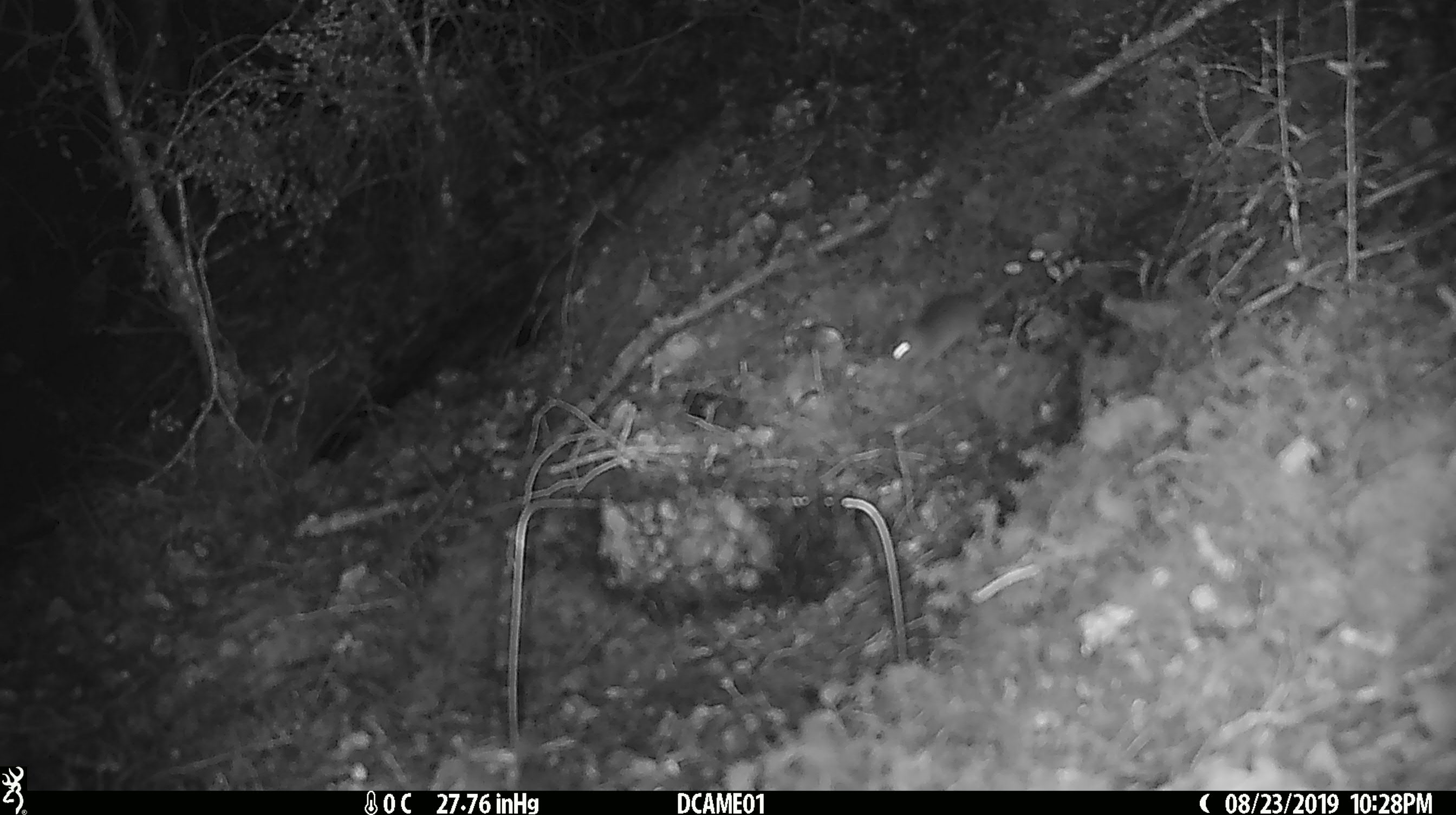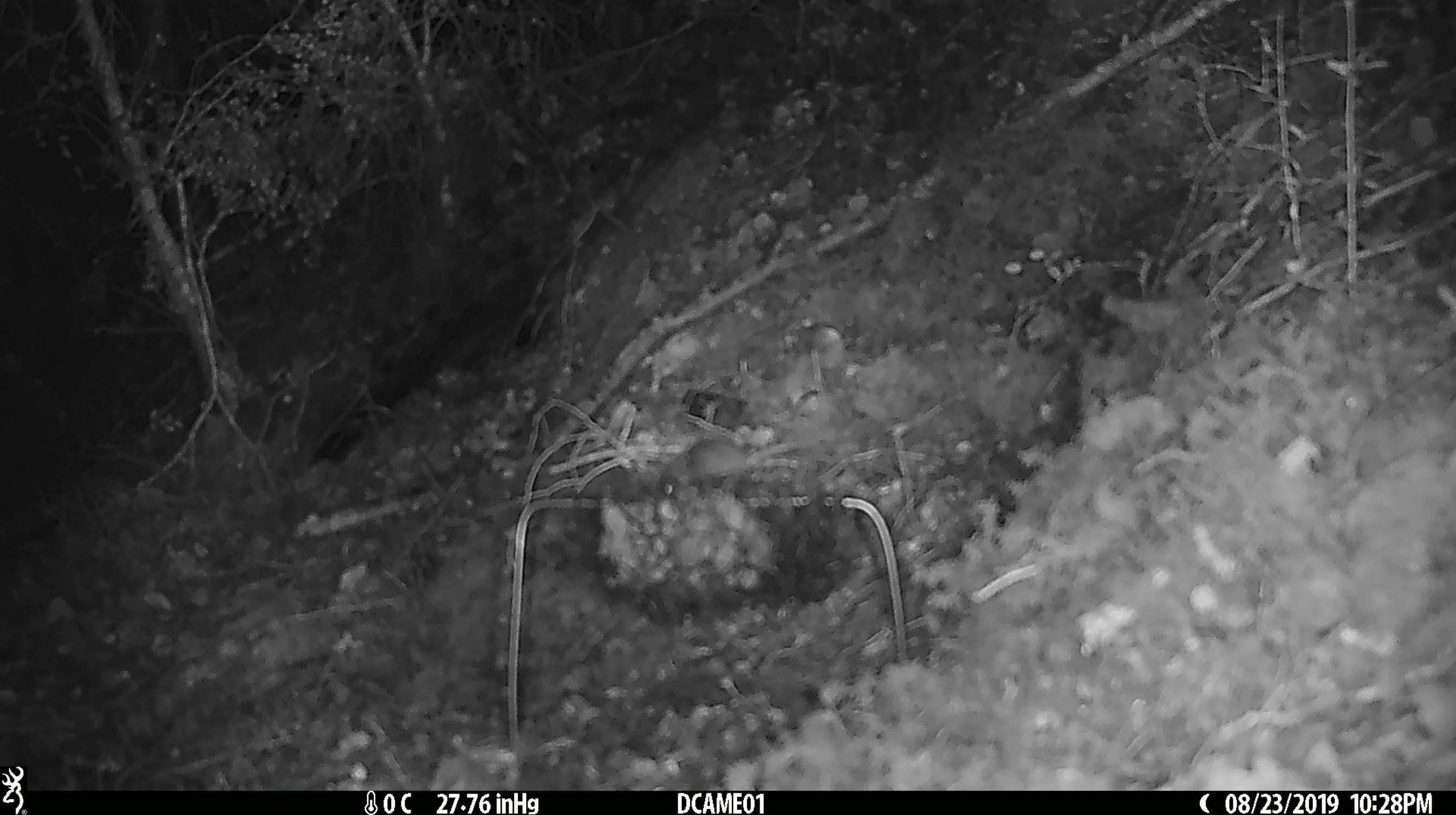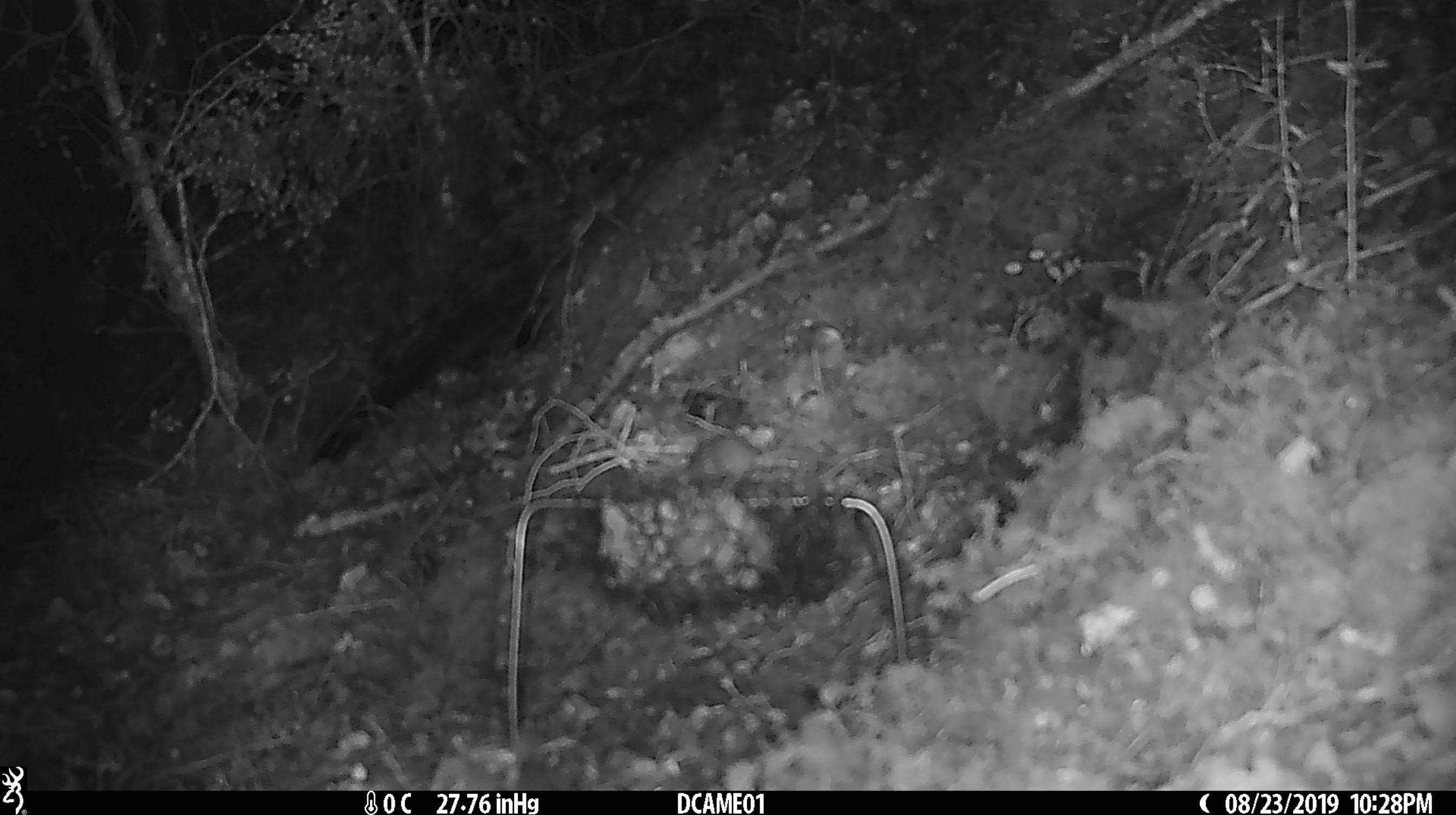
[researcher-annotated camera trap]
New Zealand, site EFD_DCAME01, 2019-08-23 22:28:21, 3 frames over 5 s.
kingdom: Animalia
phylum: Chordata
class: Mammalia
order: Rodentia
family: Muridae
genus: Mus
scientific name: Mus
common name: mouse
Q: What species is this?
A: Mouse (Mus).